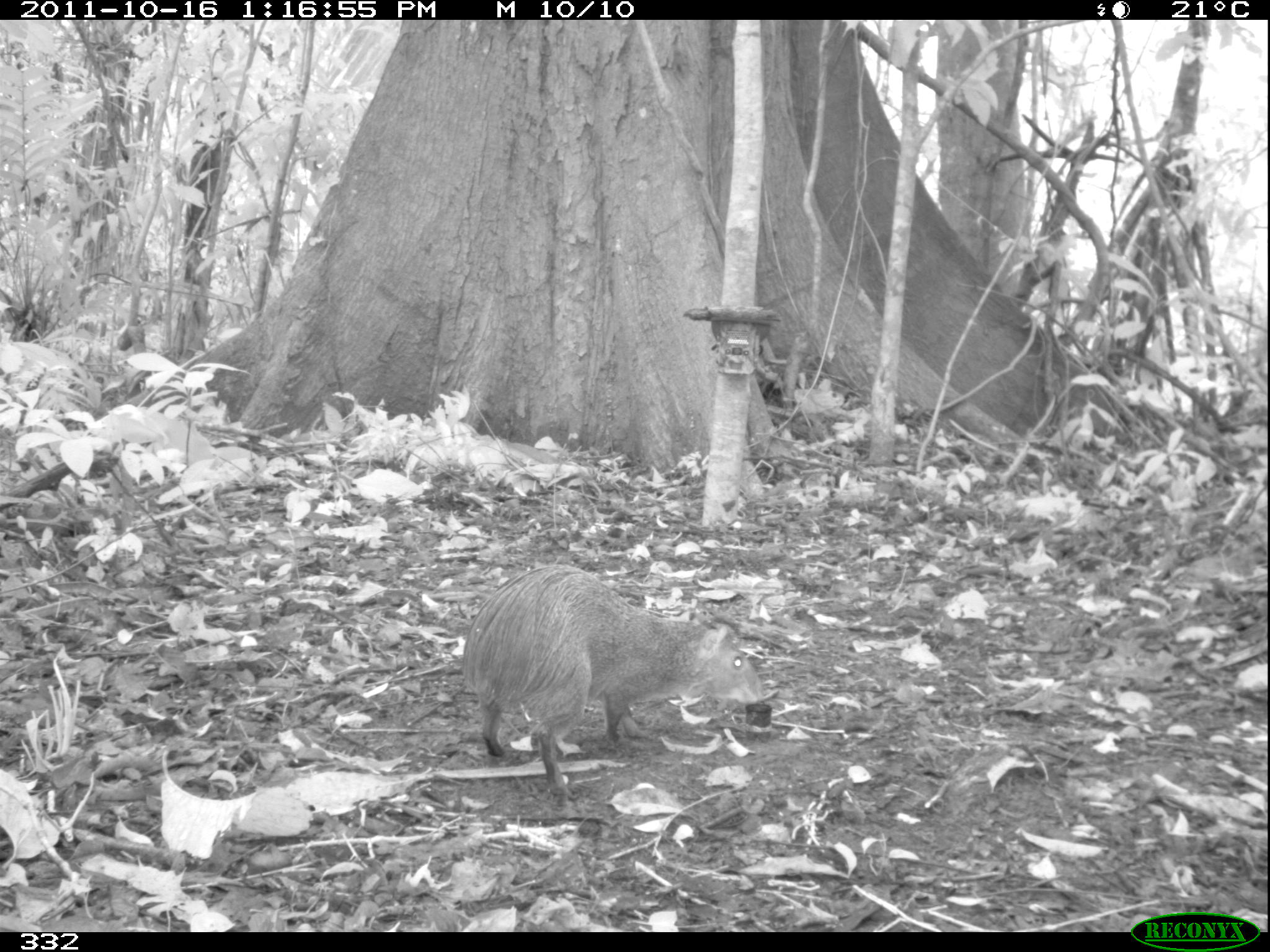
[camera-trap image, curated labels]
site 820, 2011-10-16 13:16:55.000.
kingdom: Animalia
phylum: Chordata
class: Mammalia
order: Rodentia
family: Dasyproctidae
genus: Dasyprocta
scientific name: Dasyprocta punctata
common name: central american agouti